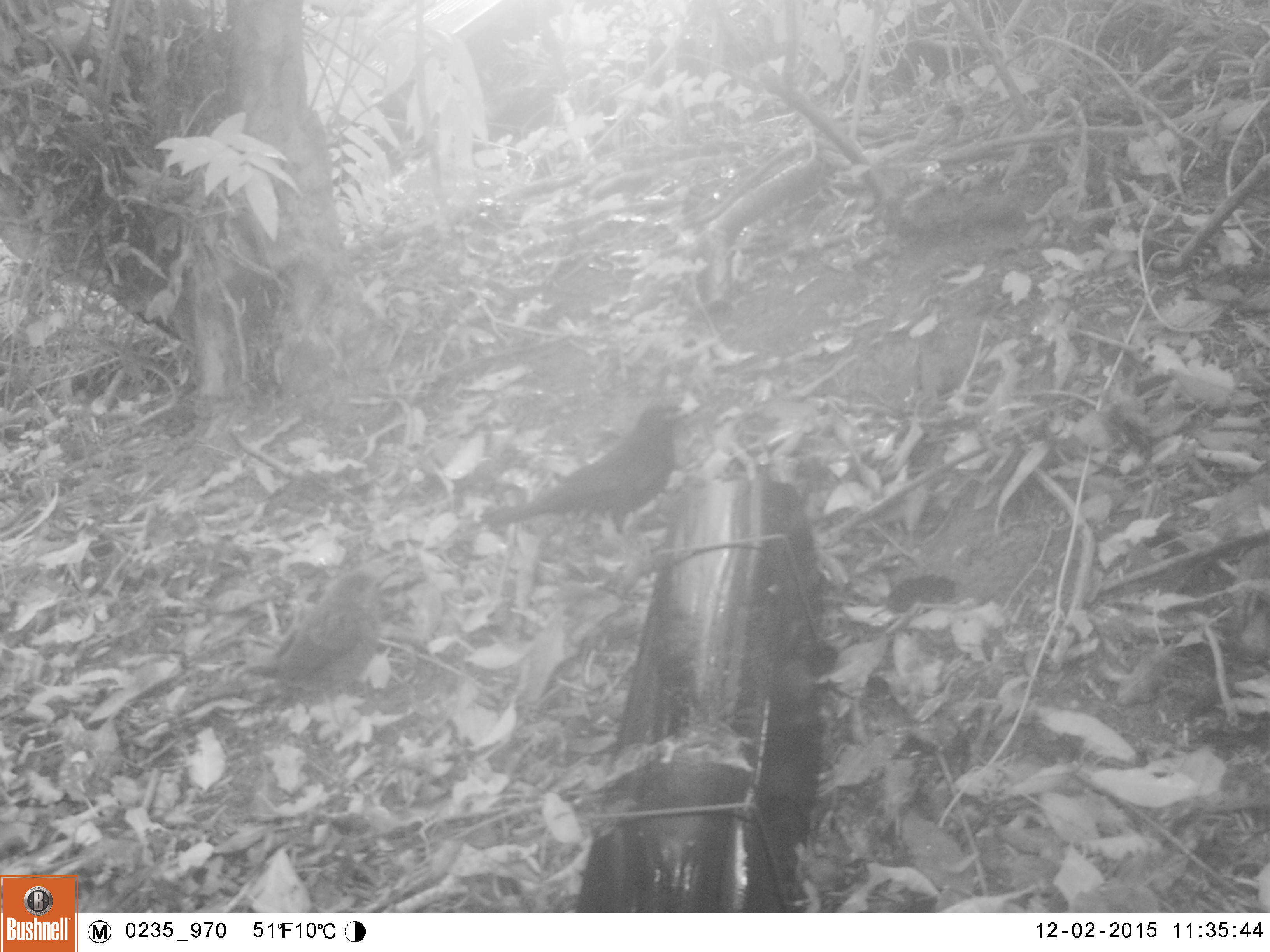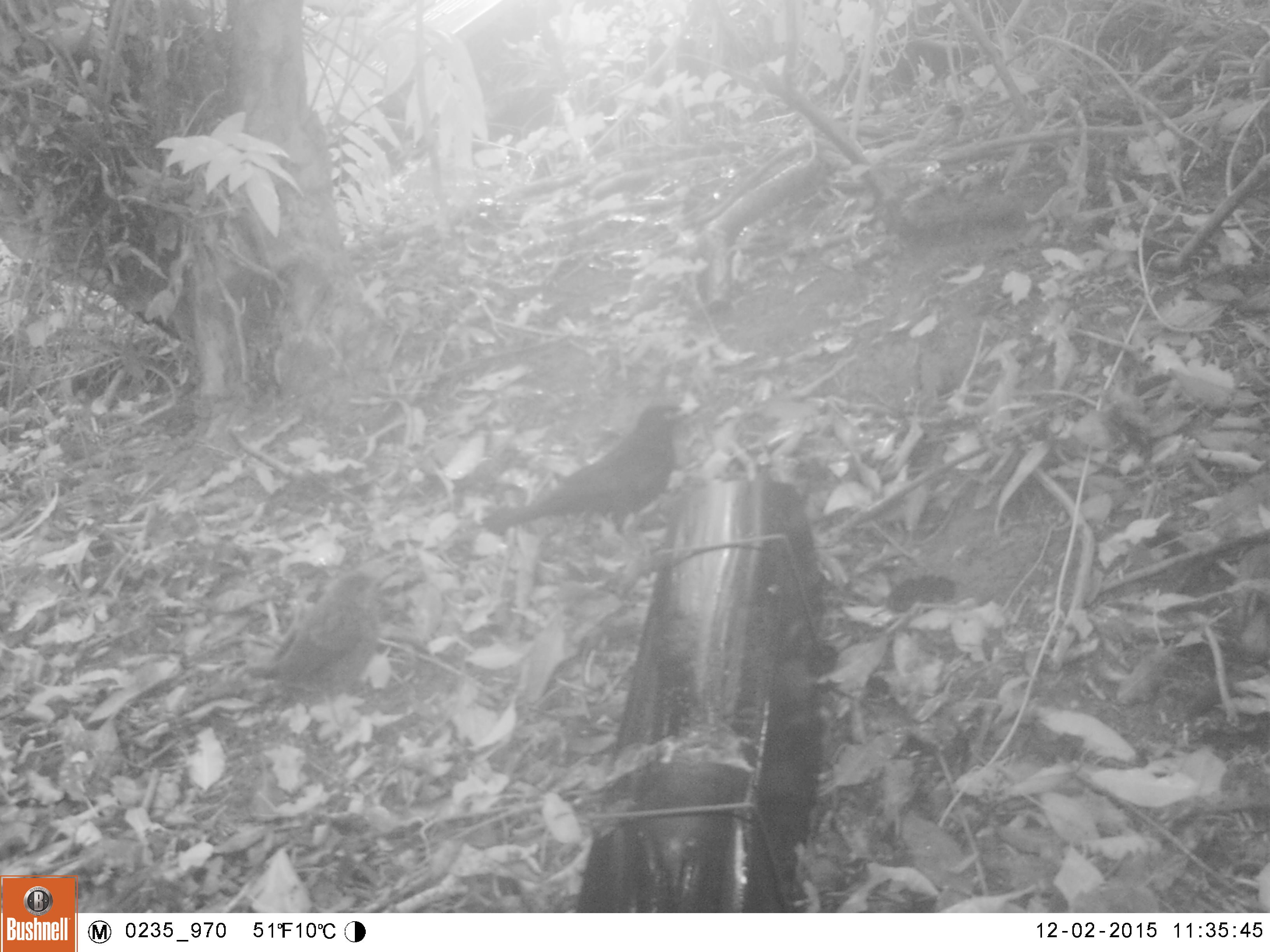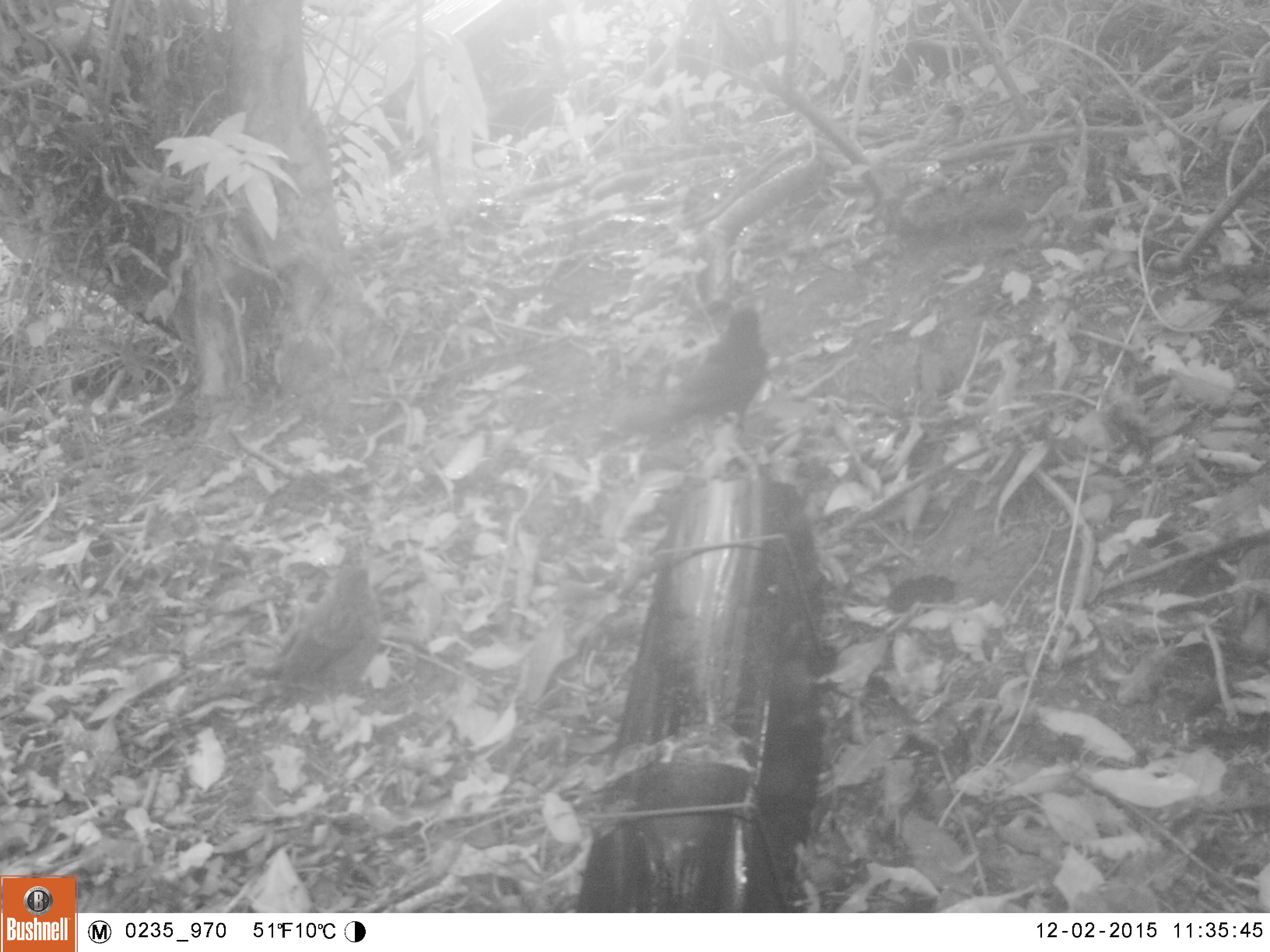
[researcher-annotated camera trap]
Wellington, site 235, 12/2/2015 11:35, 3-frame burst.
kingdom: Animalia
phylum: Chordata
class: Aves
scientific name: Aves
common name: bird